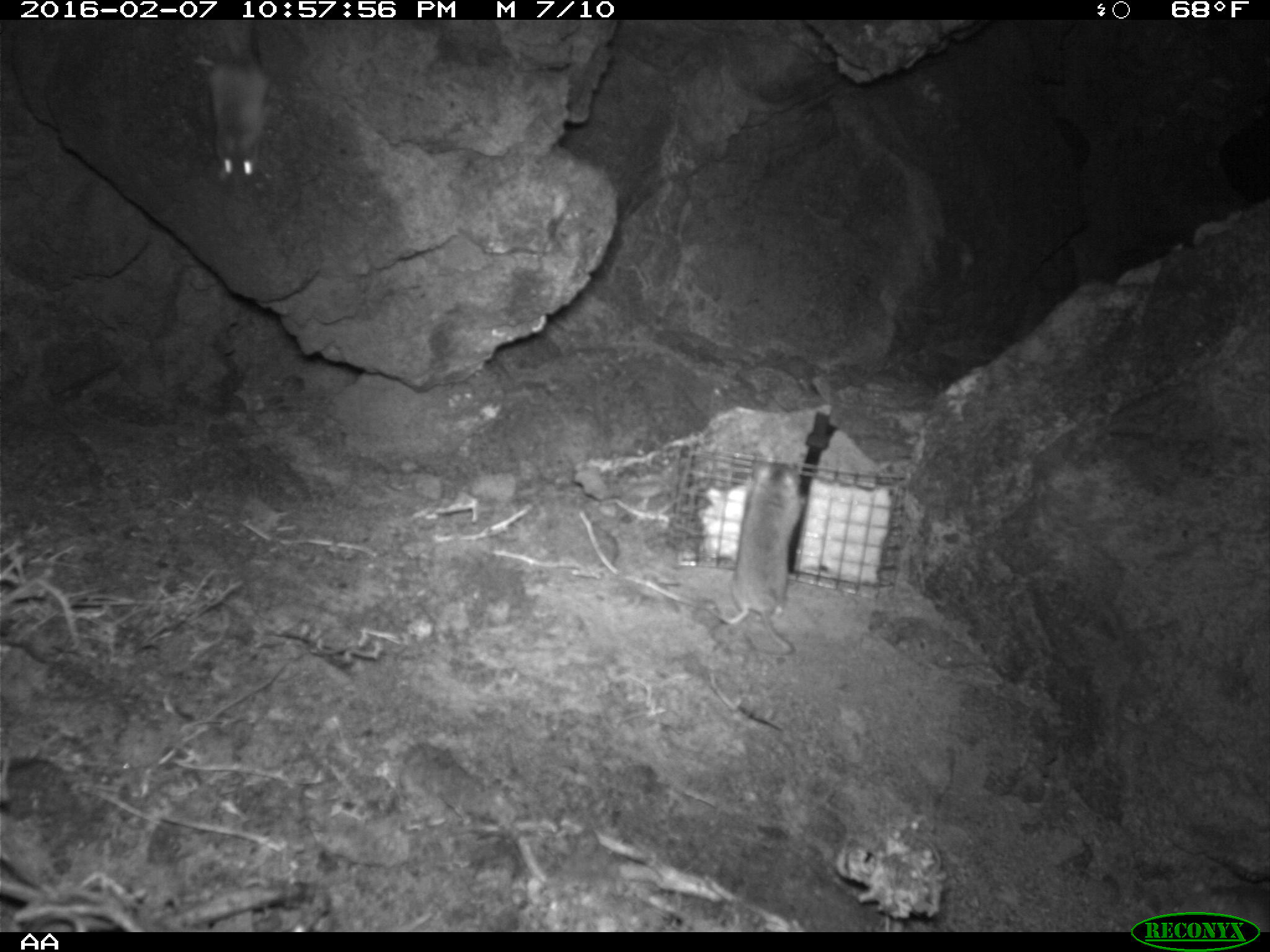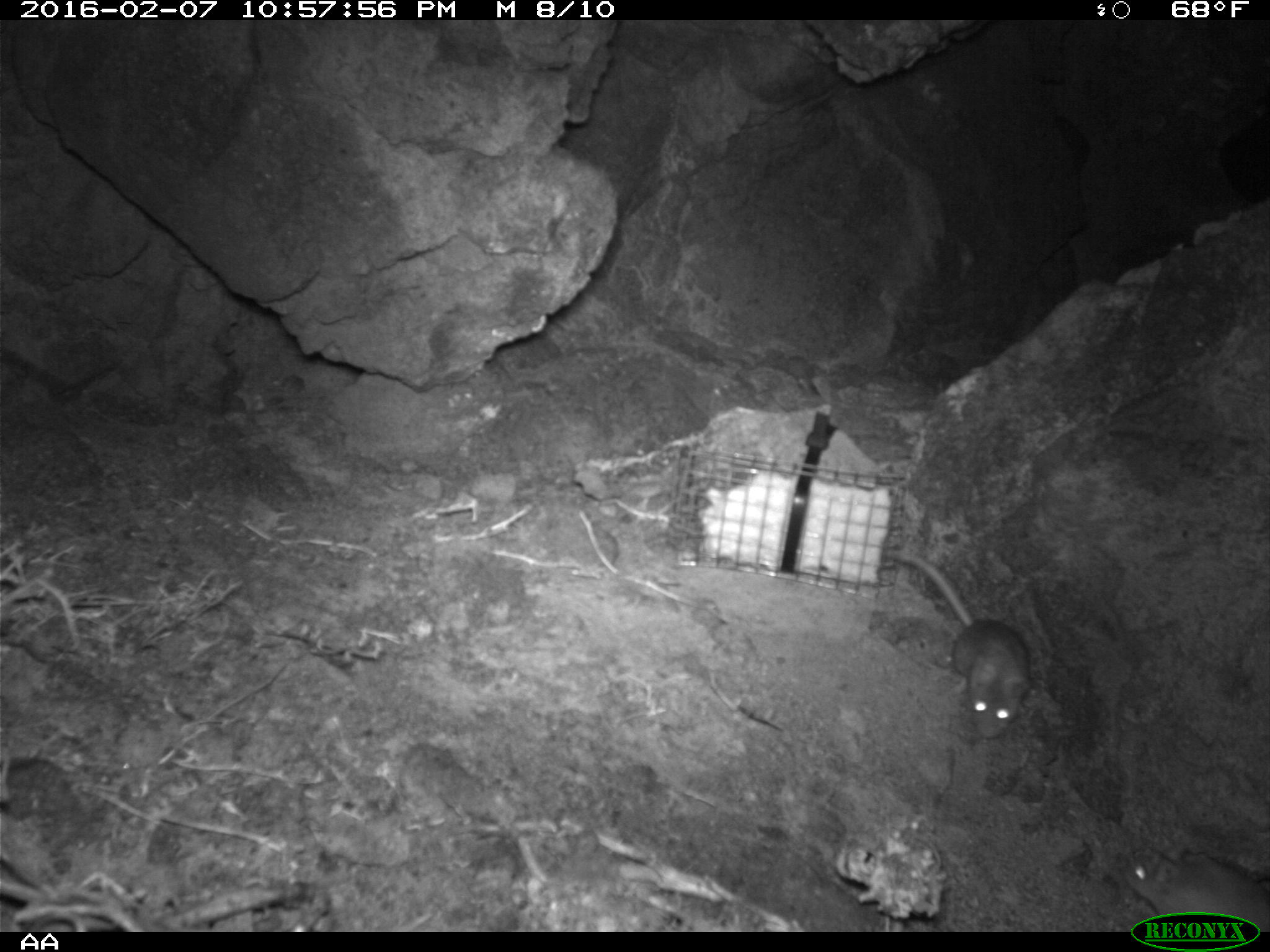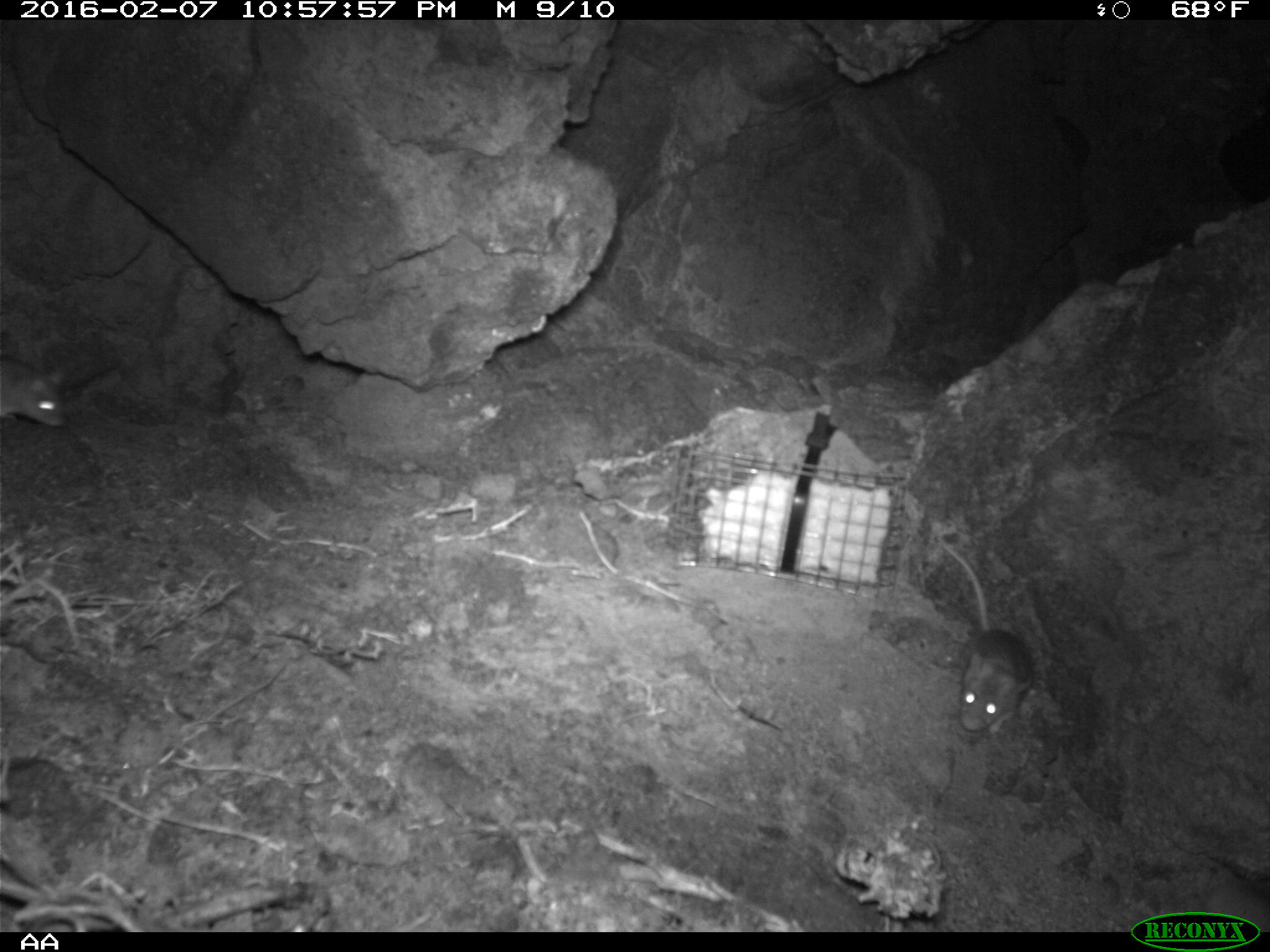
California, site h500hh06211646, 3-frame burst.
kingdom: Animalia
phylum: Chordata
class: Mammalia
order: Rodentia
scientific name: Rodentia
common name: rodent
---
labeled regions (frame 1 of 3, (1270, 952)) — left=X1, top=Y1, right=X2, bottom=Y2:
rodent: left=711, top=461, right=798, bottom=653; left=202, top=21, right=273, bottom=175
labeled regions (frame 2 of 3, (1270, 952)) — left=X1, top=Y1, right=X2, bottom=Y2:
rodent: left=880, top=547, right=1032, bottom=740; left=1125, top=847, right=1269, bottom=932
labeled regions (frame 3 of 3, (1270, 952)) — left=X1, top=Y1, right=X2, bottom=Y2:
rodent: left=930, top=542, right=1035, bottom=733; left=0, top=355, right=71, bottom=430